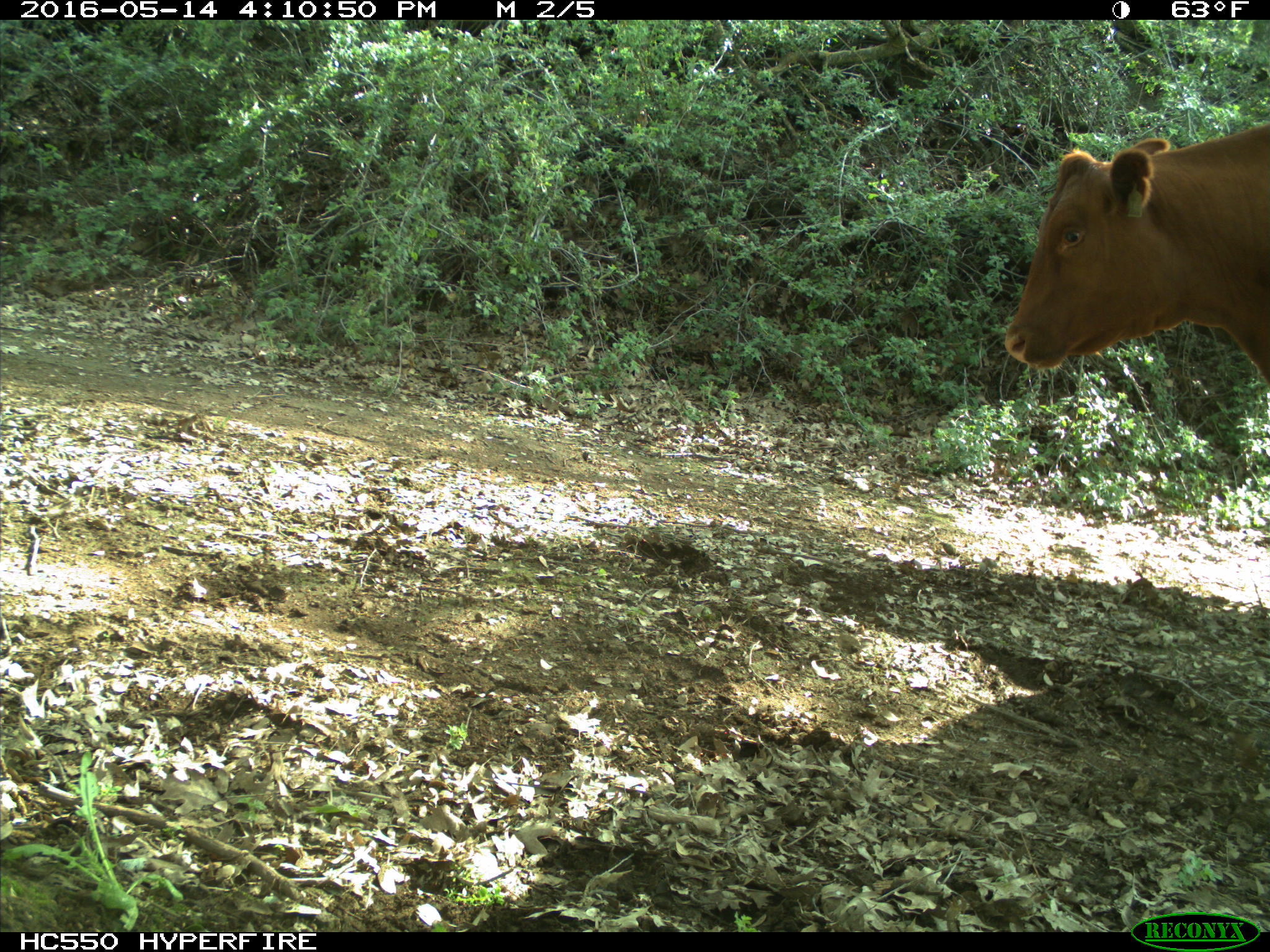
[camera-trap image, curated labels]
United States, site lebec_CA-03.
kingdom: Animalia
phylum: Chordata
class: Mammalia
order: Artiodactyla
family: Bovidae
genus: Bos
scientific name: Bos taurus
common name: domestic cow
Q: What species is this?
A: Bos taurus (domestic cow).